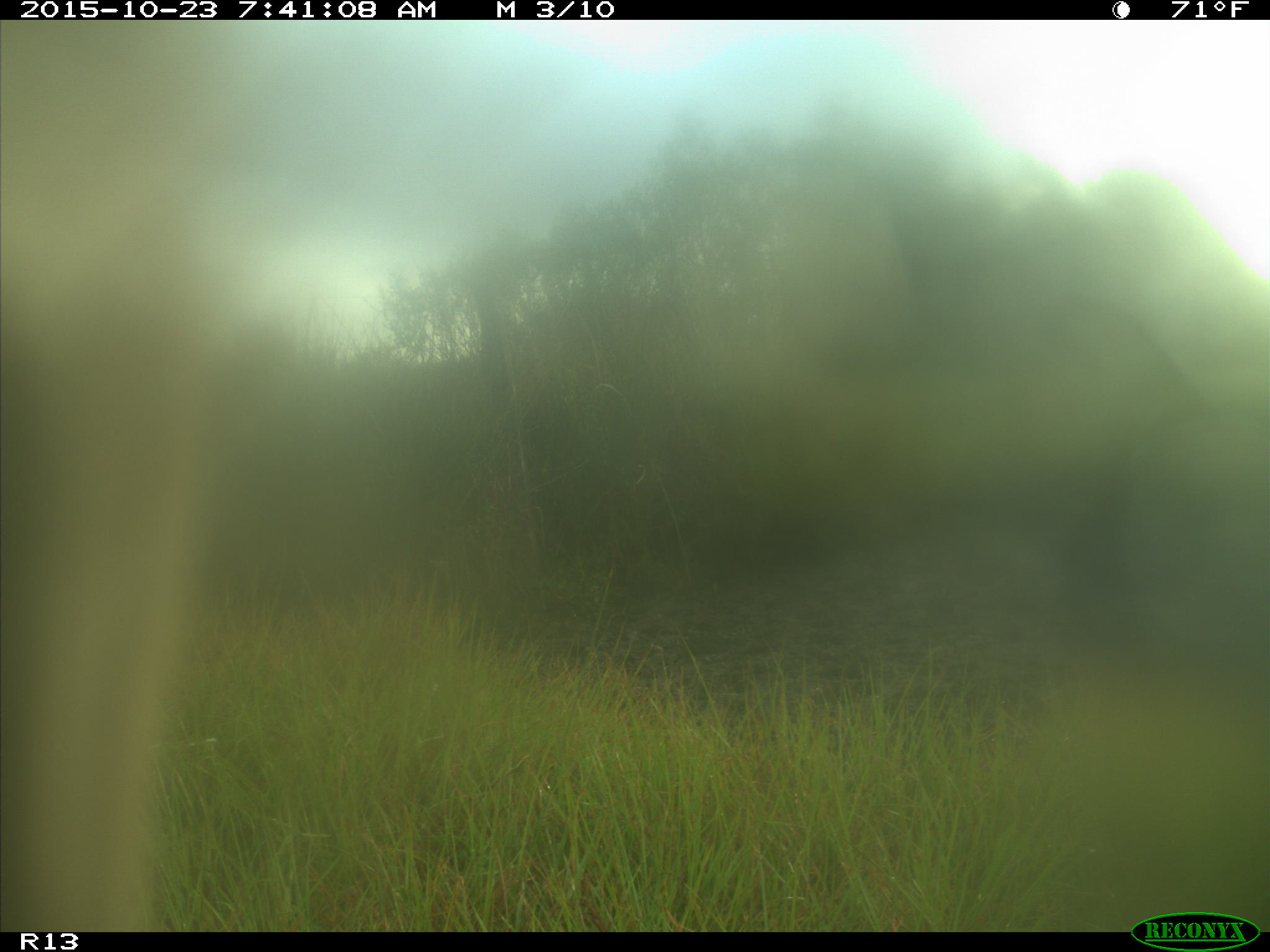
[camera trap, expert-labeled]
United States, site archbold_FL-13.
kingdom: Animalia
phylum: Chordata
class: Mammalia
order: Artiodactyla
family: Bovidae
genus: Bos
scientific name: Bos taurus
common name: domestic cow